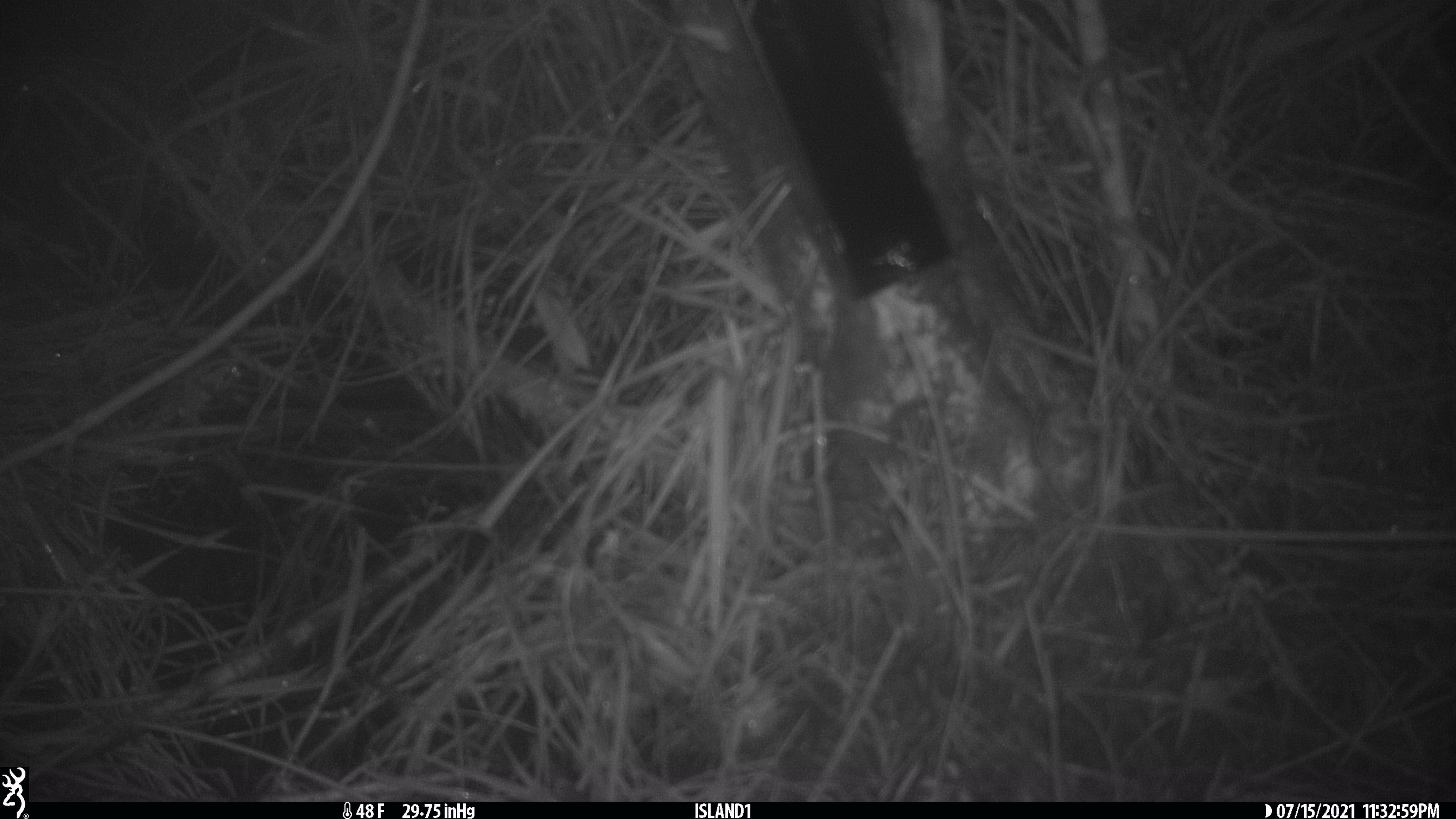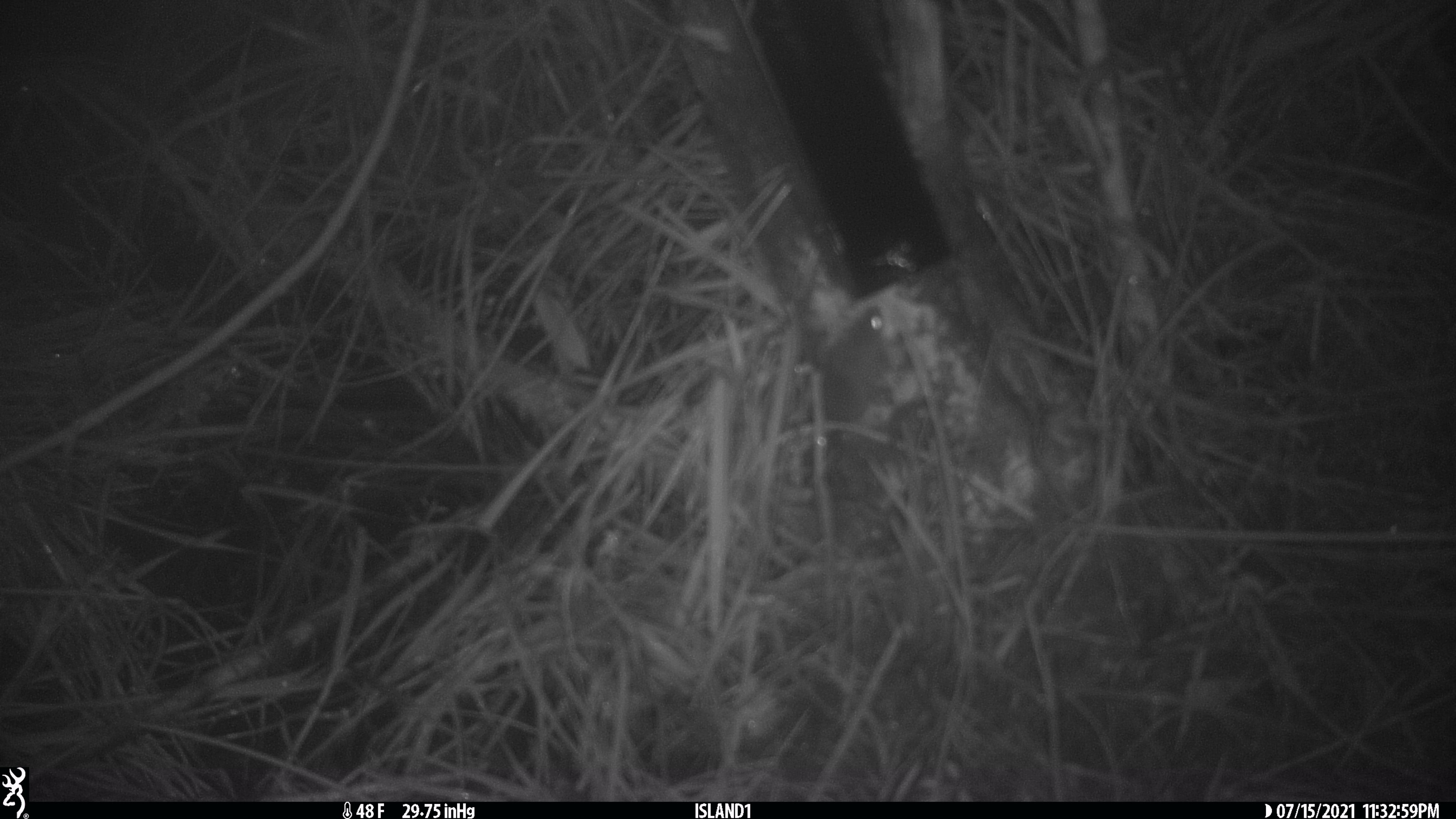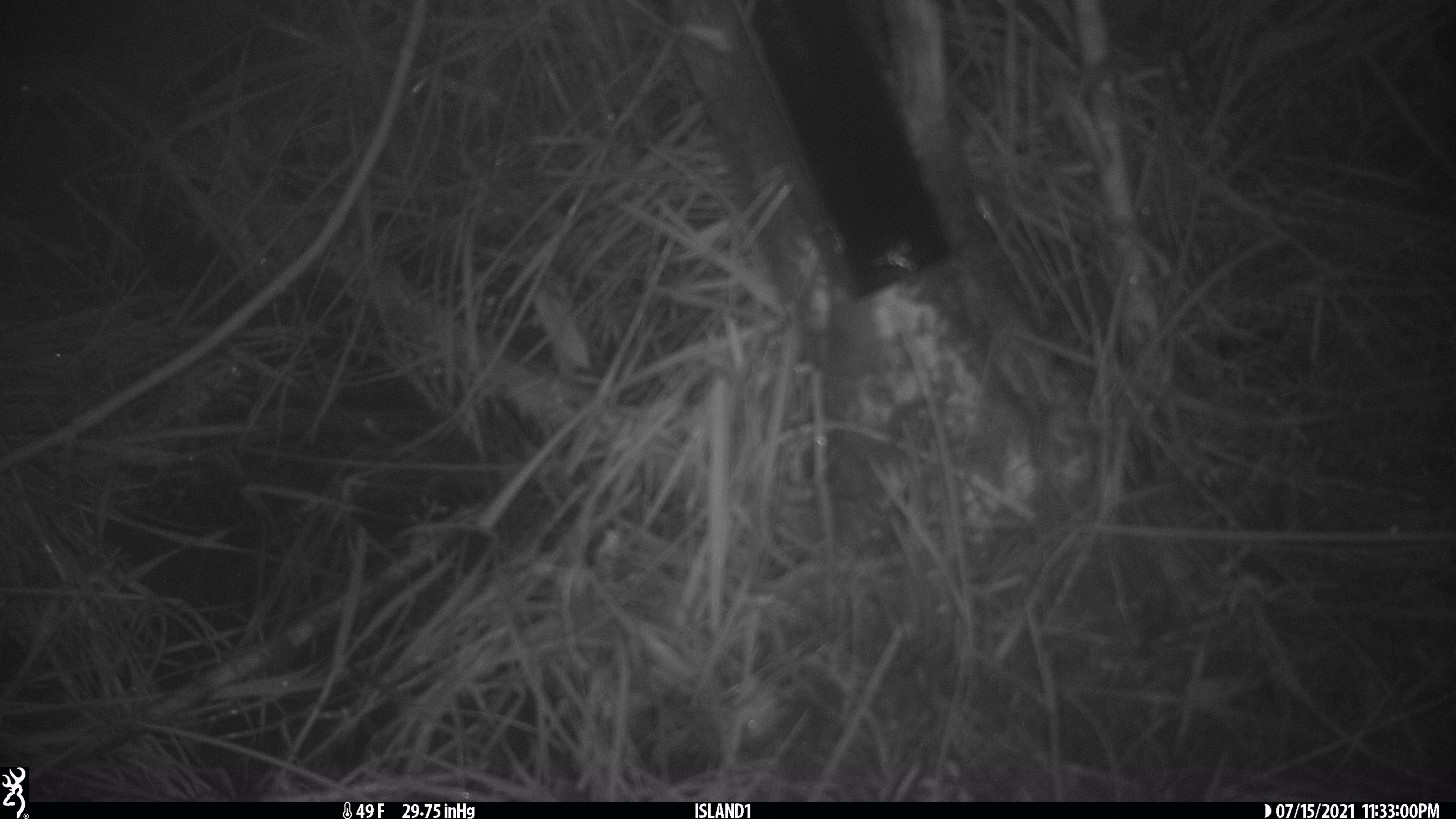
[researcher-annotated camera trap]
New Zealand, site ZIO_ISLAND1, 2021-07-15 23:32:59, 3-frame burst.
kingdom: Animalia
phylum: Chordata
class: Mammalia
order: Rodentia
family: Muridae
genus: Mus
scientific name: Mus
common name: mouse